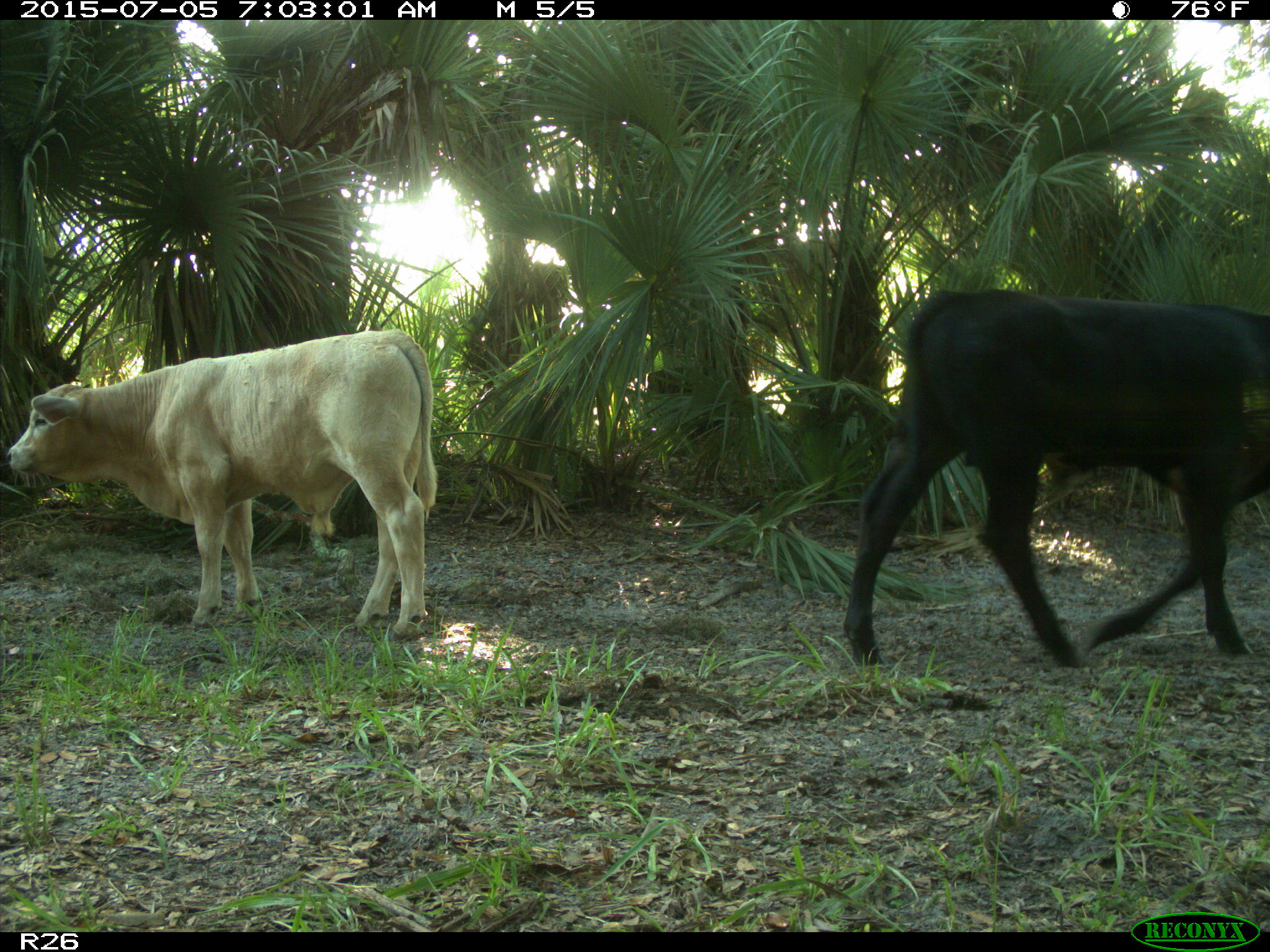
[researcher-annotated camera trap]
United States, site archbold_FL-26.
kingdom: Animalia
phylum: Chordata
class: Mammalia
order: Artiodactyla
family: Bovidae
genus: Bos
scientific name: Bos taurus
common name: domestic cow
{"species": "Bos taurus (domestic cow)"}